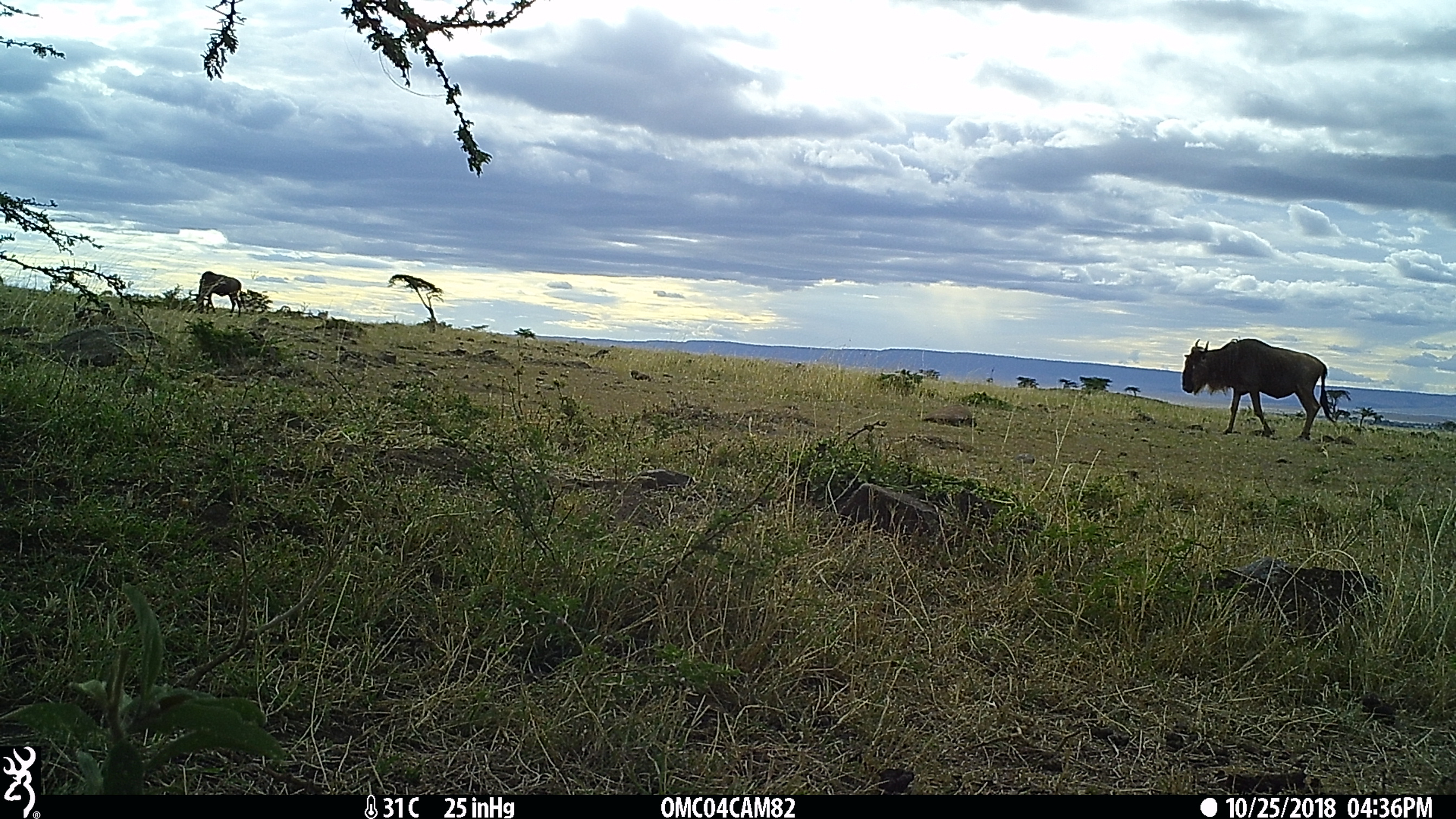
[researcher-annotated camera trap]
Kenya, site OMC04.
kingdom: Animalia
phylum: Chordata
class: Mammalia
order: Artiodactyla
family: Bovidae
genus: Connochaetes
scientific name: Connochaetes taurinus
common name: blue wildebeest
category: wildebeest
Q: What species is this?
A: Wildebeest (blue wildebeest) (Connochaetes taurinus).